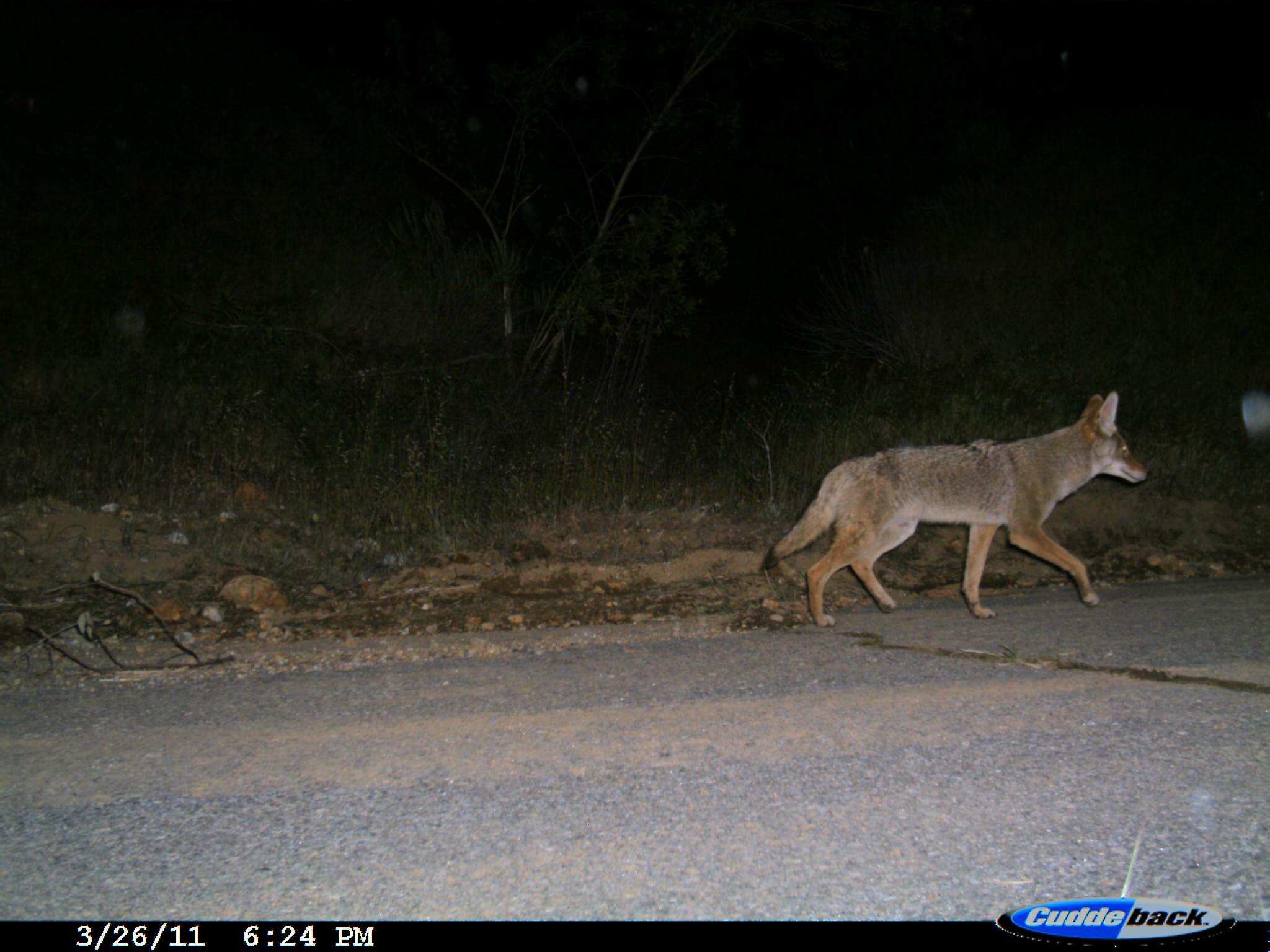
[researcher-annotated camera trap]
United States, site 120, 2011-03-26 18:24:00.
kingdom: Animalia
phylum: Chordata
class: Mammalia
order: Carnivora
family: Canidae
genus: Canis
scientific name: Canis latrans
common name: coyote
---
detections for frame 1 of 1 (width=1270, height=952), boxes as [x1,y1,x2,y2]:
coyote: [756,384,1151,631]